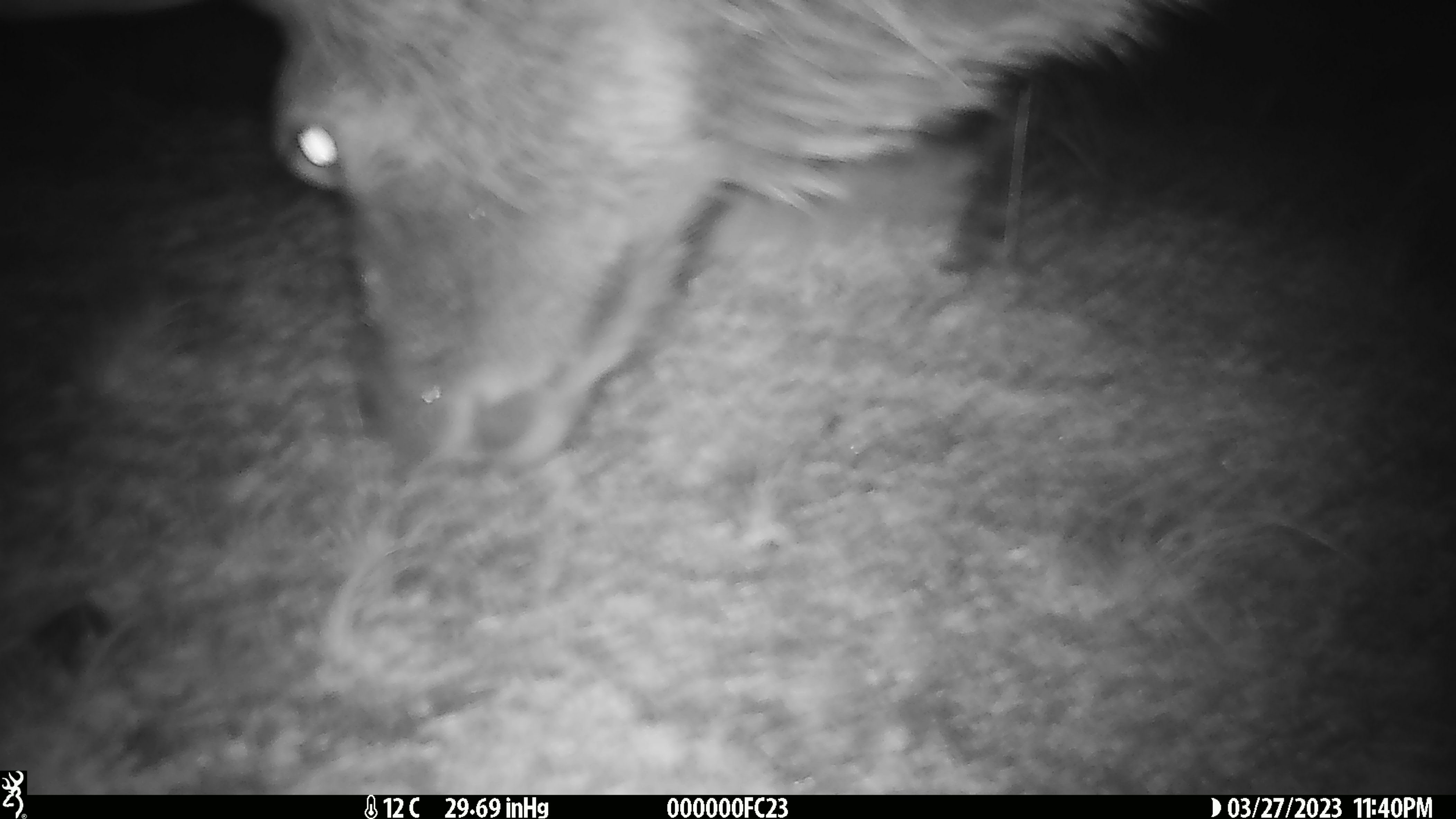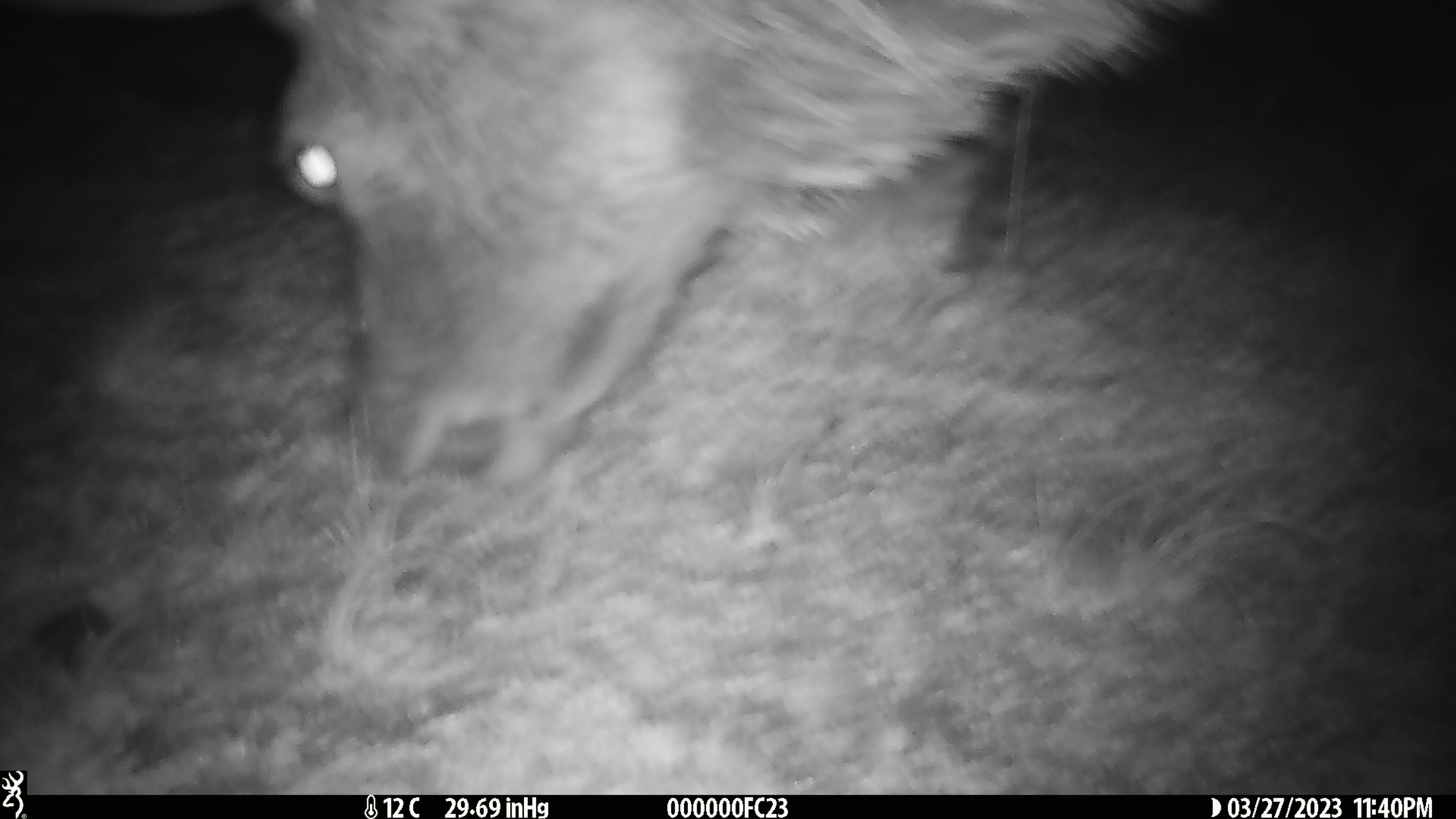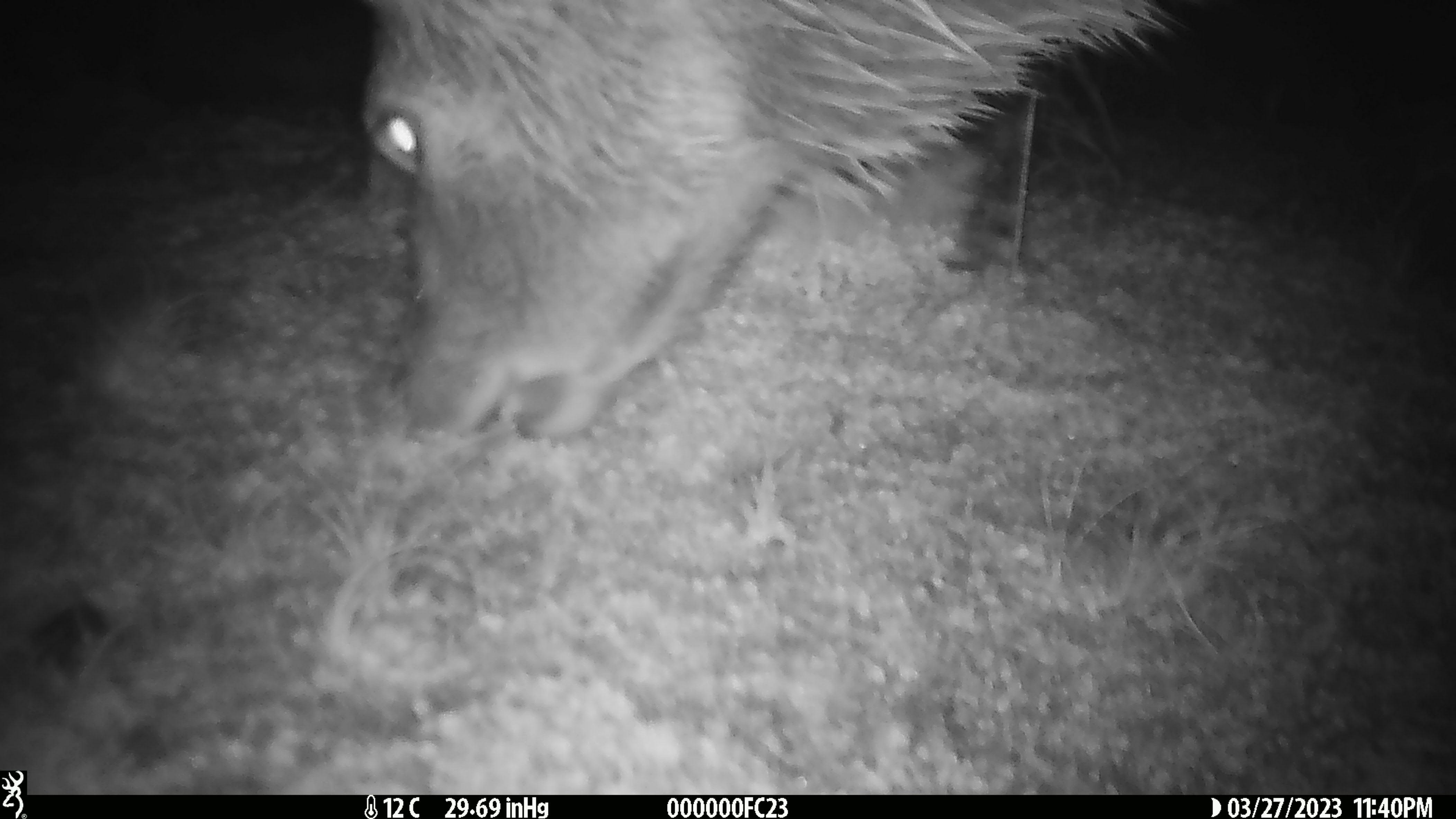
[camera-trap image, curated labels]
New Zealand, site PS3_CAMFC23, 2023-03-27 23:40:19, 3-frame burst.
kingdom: Animalia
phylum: Chordata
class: Mammalia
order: Artiodactyla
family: Cervidae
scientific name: Cervidae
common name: deer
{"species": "deer (Cervidae)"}